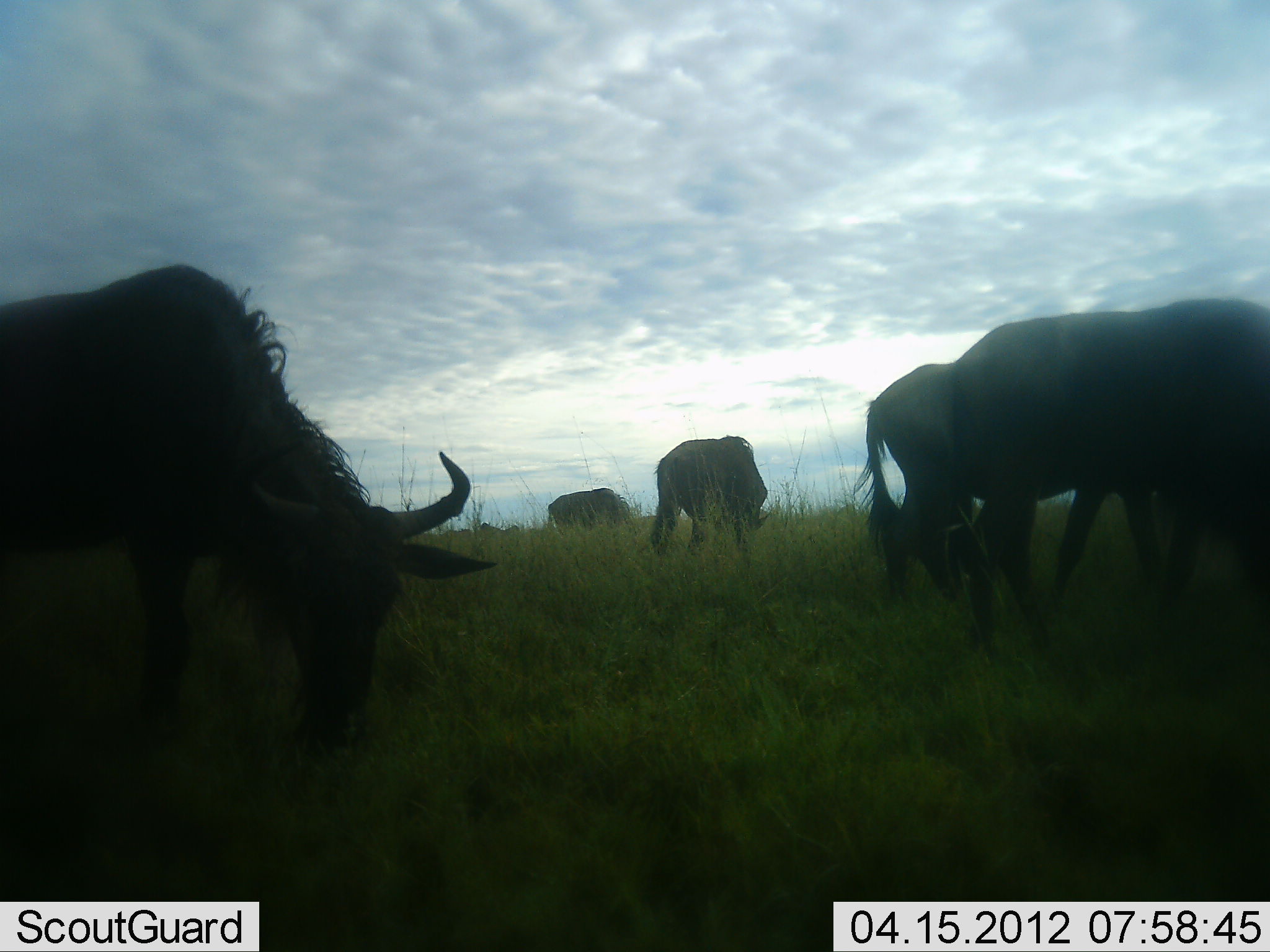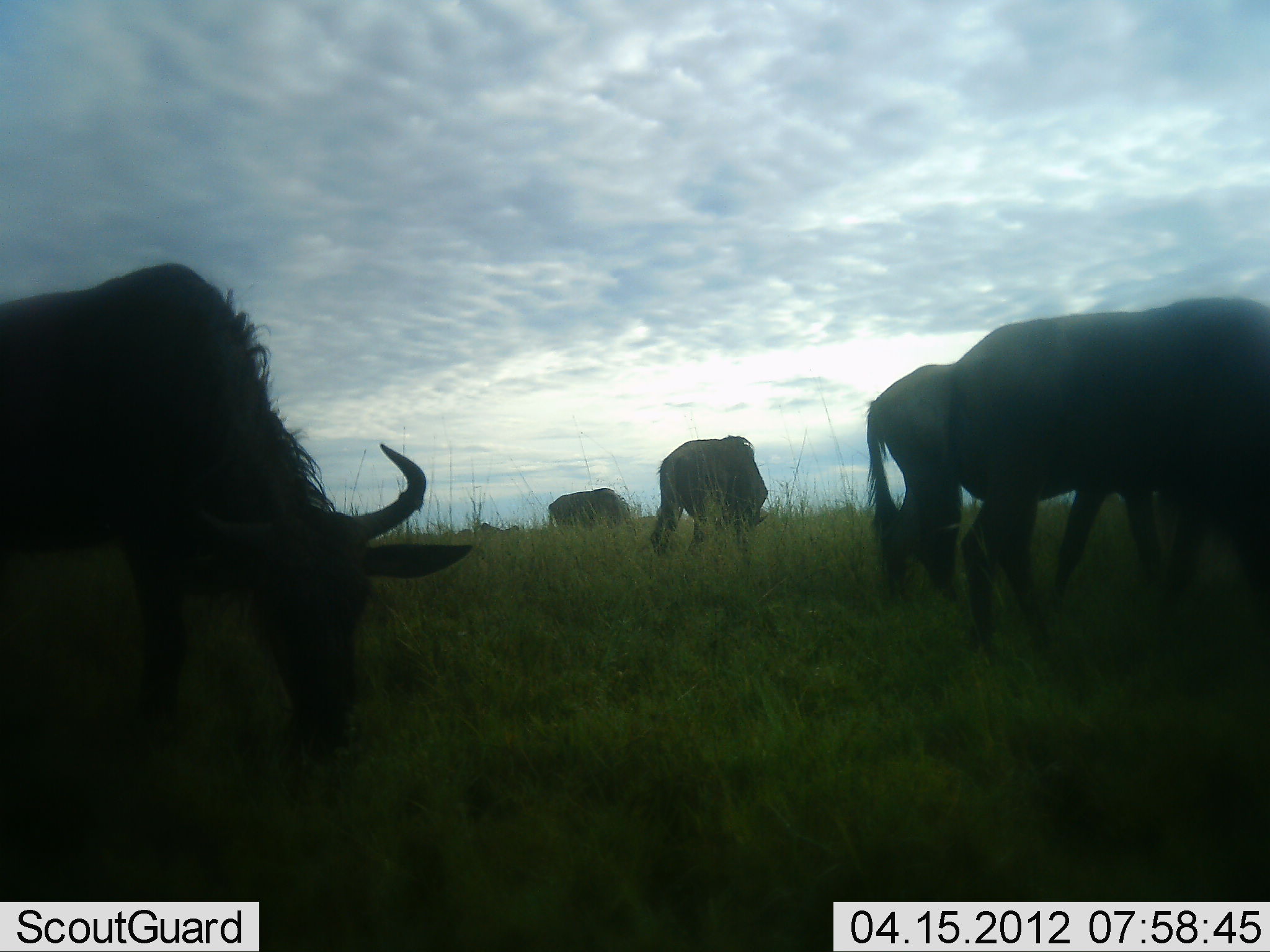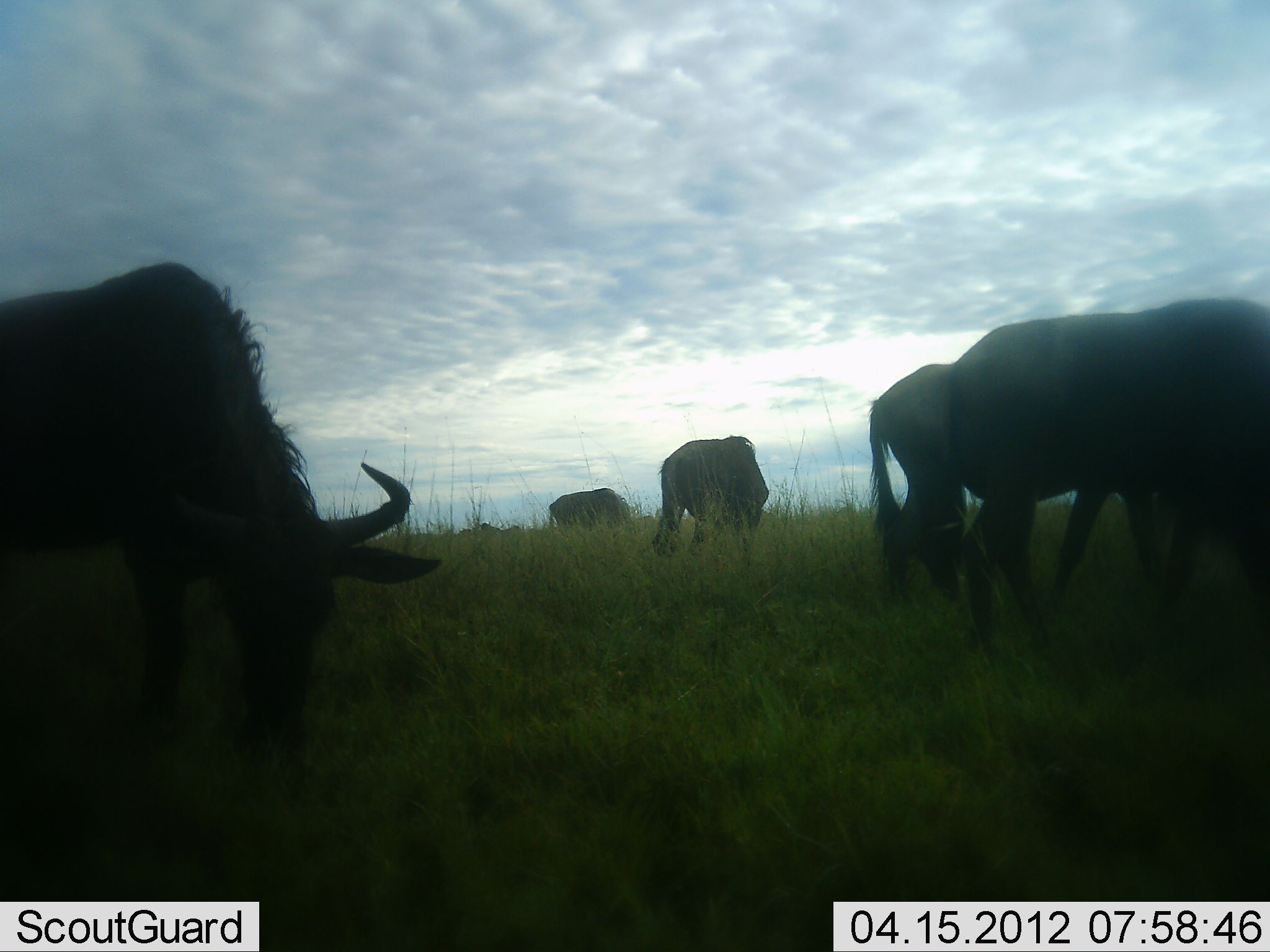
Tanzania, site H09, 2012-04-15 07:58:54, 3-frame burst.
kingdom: Animalia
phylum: Chordata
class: Mammalia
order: Artiodactyla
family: Bovidae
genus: Connochaetes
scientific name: Connochaetes taurinus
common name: blue wildebeest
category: wildebeest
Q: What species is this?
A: Wildebeest (blue wildebeest) (Connochaetes taurinus).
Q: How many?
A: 5.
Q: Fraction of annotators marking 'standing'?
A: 29%.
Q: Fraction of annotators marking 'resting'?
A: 0%.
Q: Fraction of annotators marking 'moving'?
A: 0%.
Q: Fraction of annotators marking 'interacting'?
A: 0%.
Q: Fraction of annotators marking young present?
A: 0%.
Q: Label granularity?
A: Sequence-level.